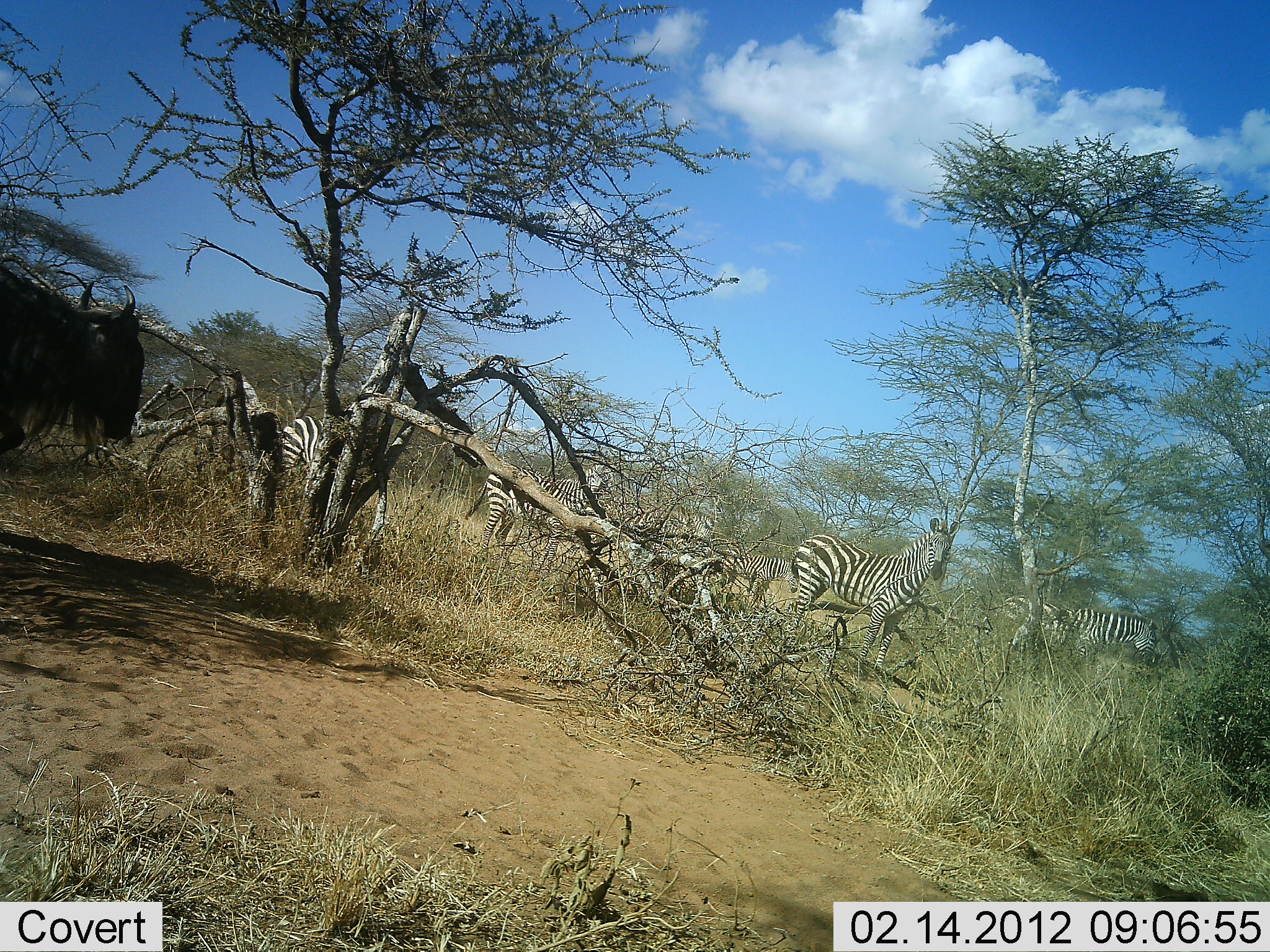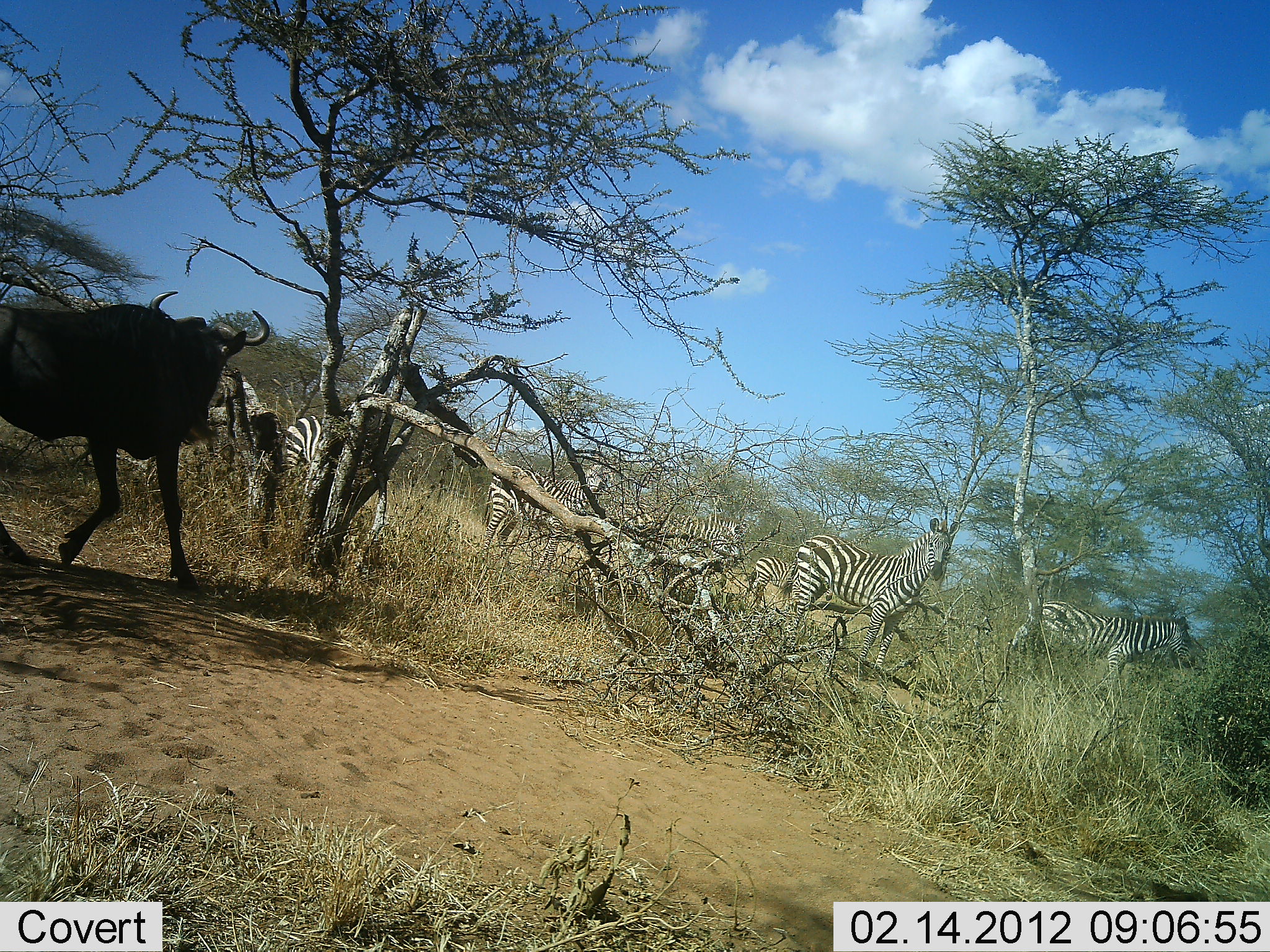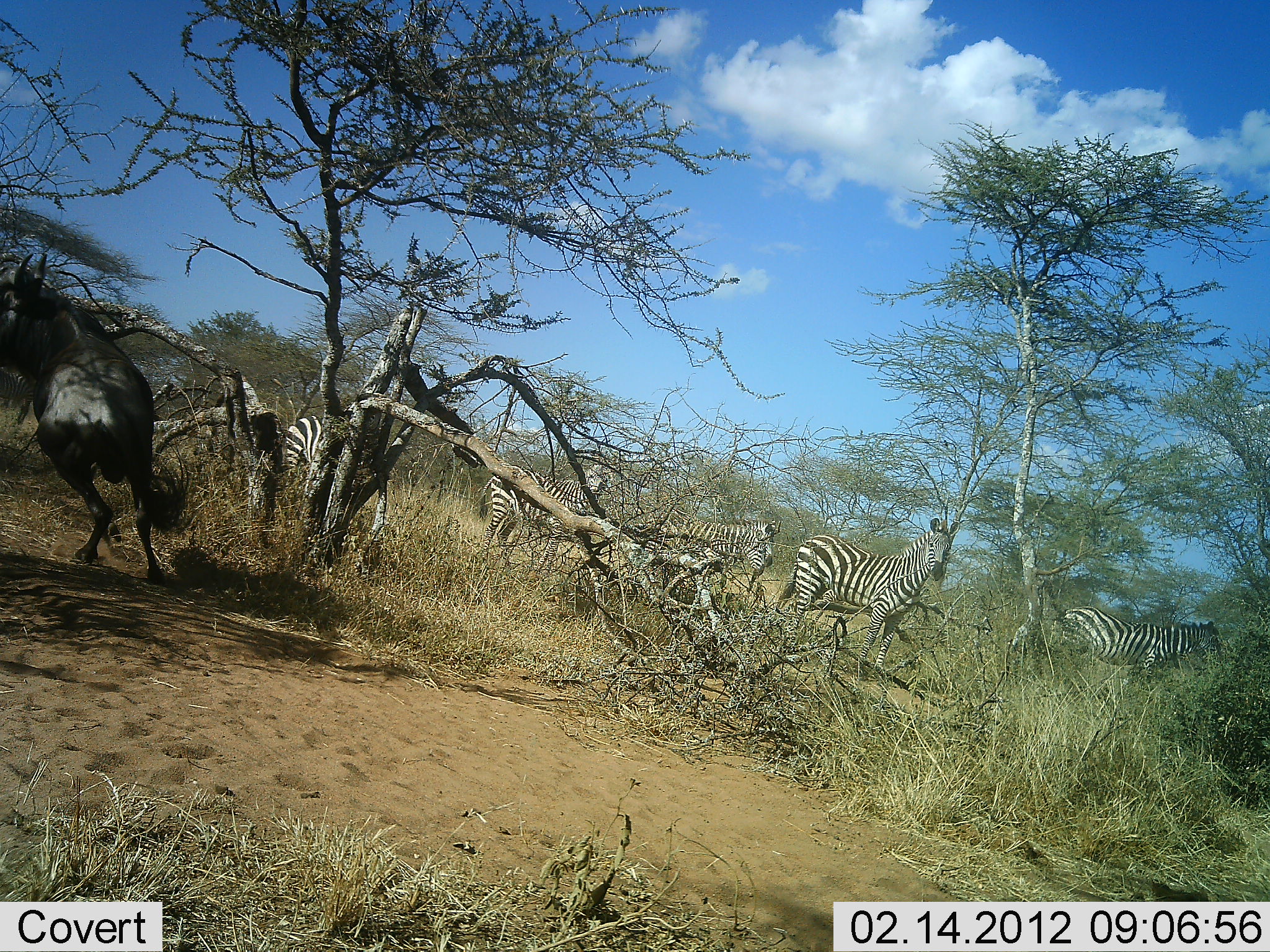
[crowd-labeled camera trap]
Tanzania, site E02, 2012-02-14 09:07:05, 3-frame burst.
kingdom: Animalia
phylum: Chordata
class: Mammalia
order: Artiodactyla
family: Bovidae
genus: Connochaetes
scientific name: Connochaetes taurinus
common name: blue wildebeest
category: wildebeest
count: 1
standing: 7%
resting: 0%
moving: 93%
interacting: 0%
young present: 0%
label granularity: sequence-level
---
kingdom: Animalia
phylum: Chordata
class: Mammalia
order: Perissodactyla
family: Equidae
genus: Equus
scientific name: Equus quagga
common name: plains zebra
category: zebra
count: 6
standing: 80%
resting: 0%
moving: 67%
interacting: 0%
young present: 7%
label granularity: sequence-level